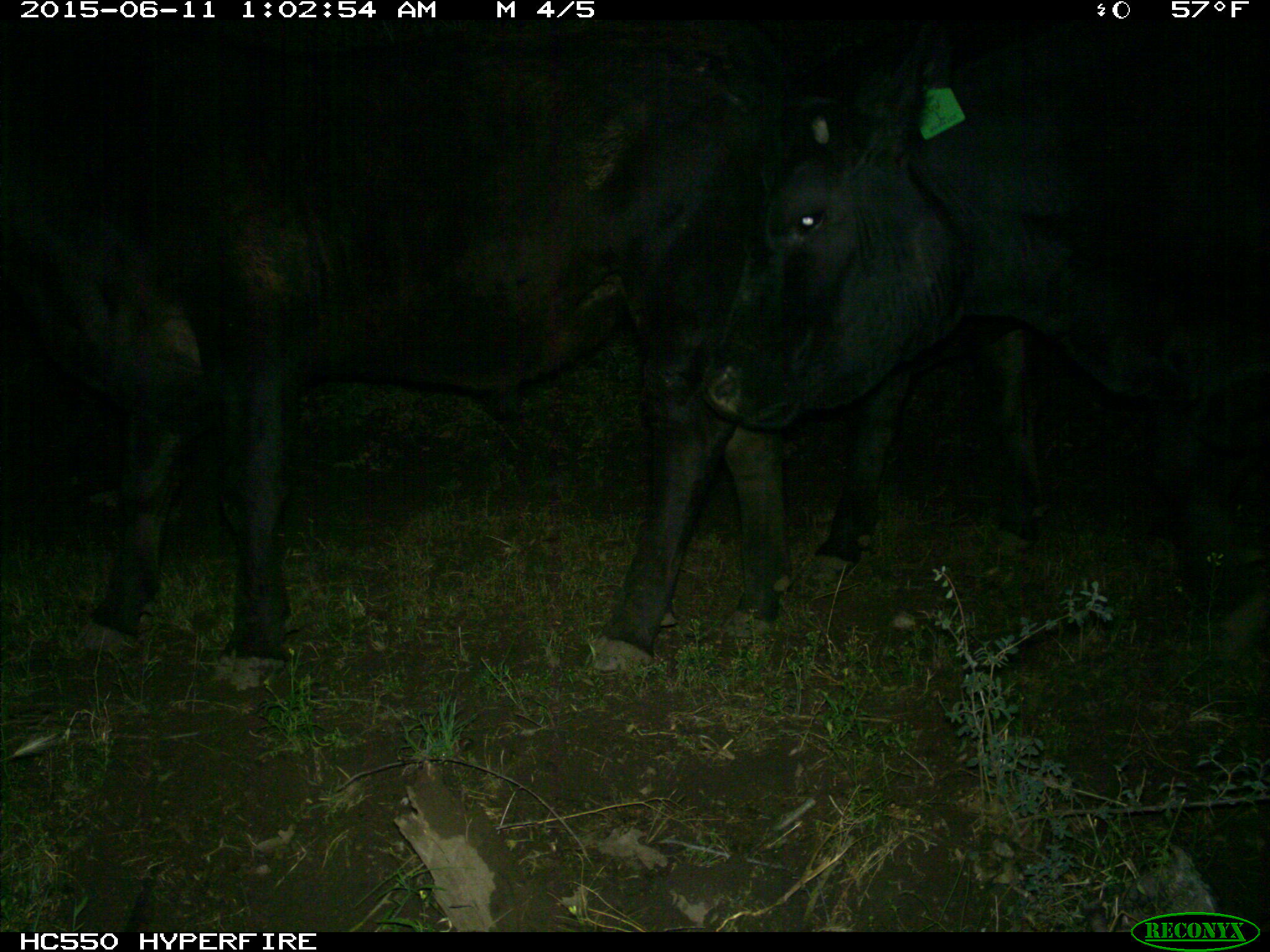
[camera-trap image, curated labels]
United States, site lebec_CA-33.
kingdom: Animalia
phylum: Chordata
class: Mammalia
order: Artiodactyla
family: Bovidae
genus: Bos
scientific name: Bos taurus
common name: domestic cow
Bos taurus (domestic cow).